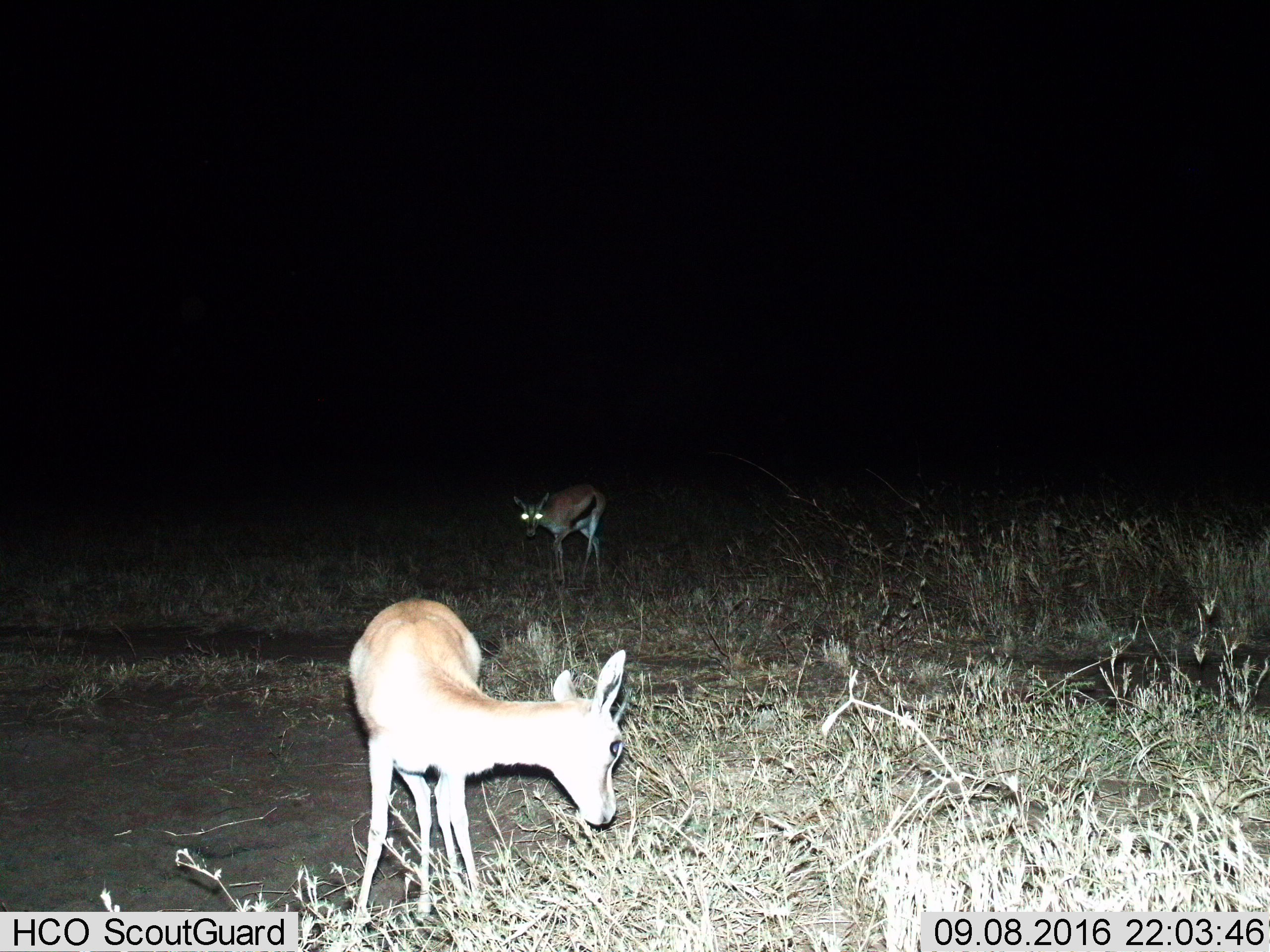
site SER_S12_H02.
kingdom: Animalia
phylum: Chordata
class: Mammalia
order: Artiodactyla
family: Bovidae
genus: Eudorcas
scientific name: Eudorcas thomsonii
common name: thomson's gazelle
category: gazellethomsons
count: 2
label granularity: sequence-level